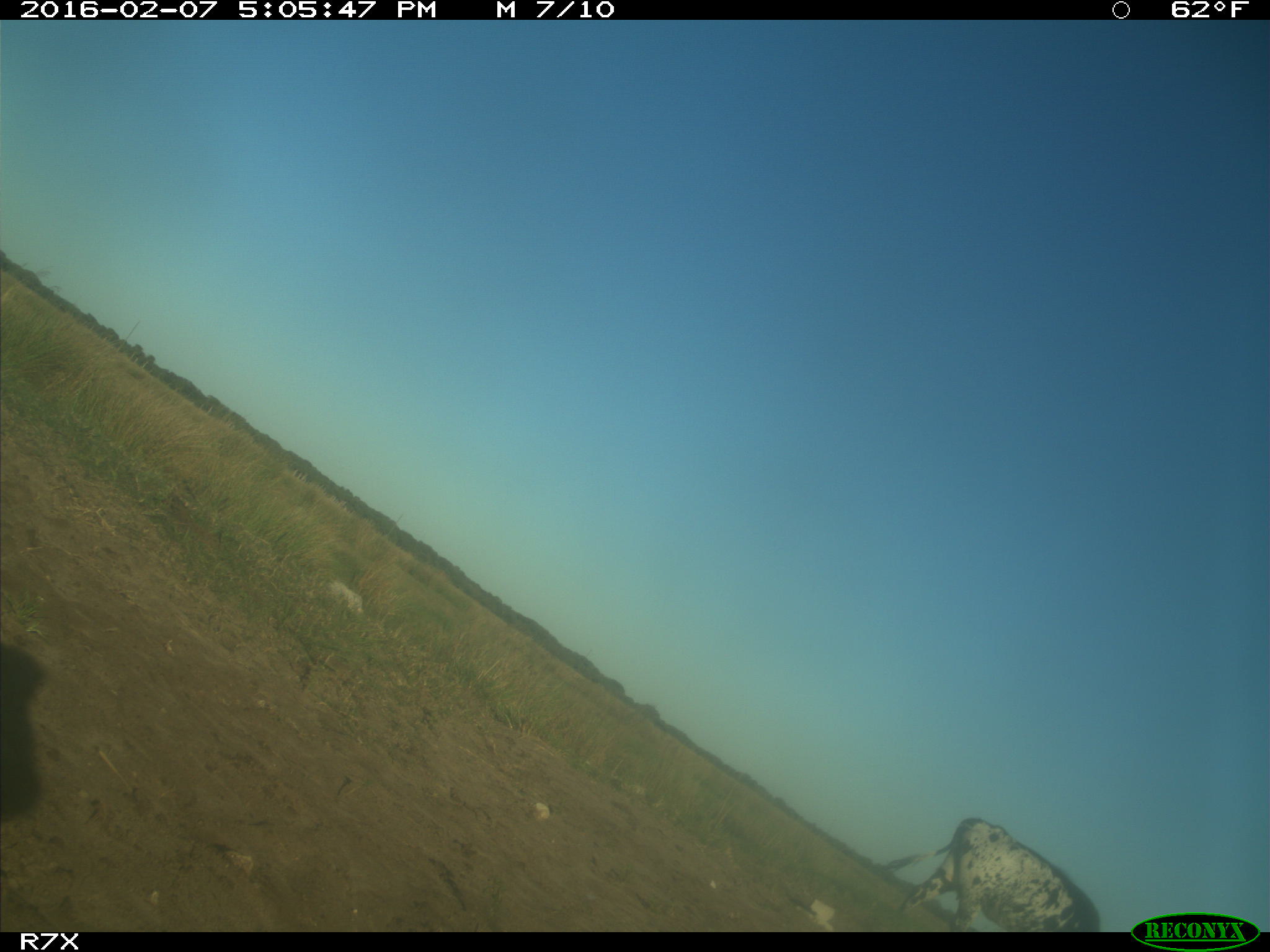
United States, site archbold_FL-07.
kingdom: Animalia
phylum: Chordata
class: Mammalia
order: Artiodactyla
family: Bovidae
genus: Bos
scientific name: Bos taurus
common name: domestic cow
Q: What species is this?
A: Bos taurus (domestic cow).